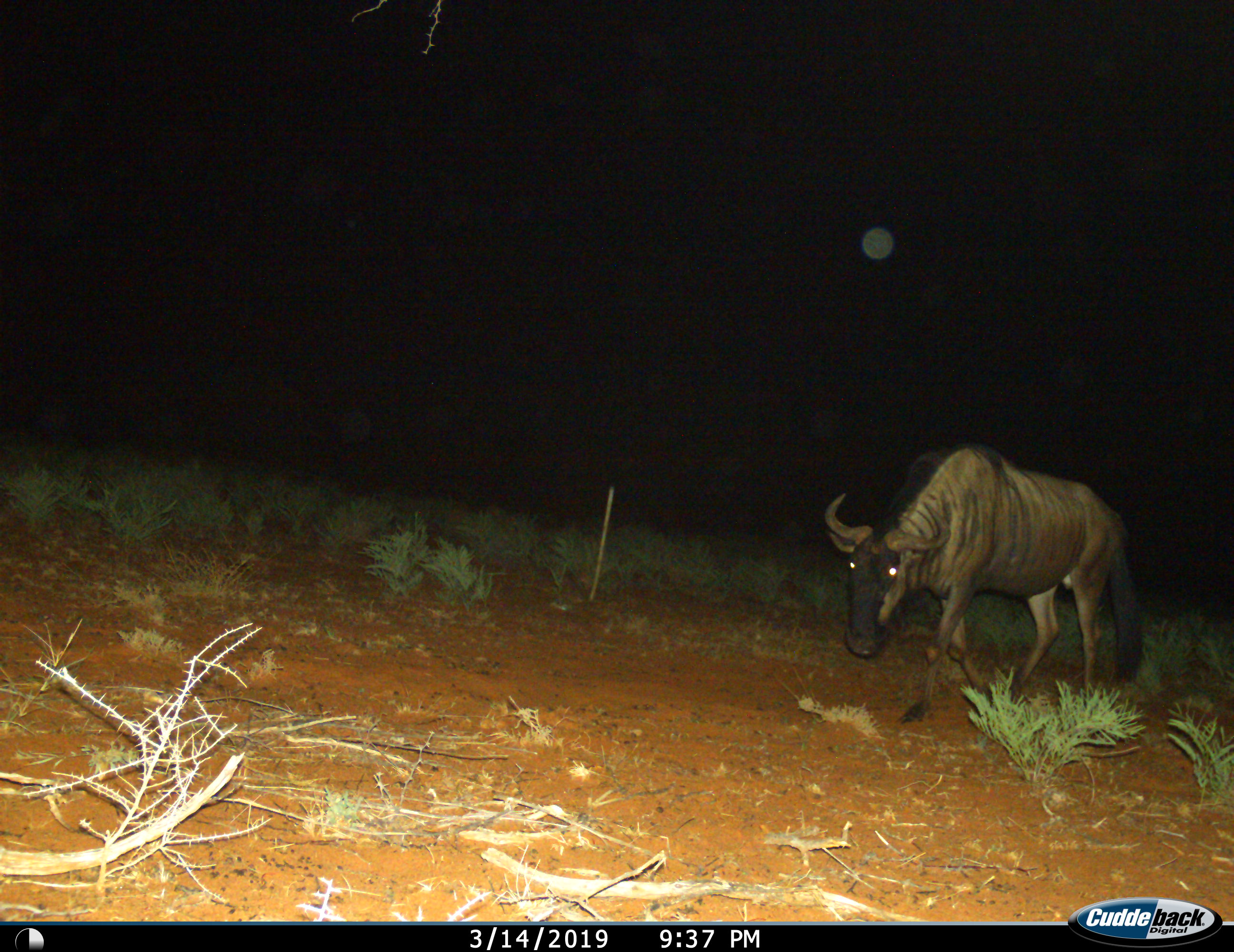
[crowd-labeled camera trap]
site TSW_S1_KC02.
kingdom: Animalia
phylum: Chordata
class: Mammalia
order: Artiodactyla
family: Bovidae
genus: Connochaetes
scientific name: Connochaetes taurinus taurinus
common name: blue wildebeest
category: wildebeestblue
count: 1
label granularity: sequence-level